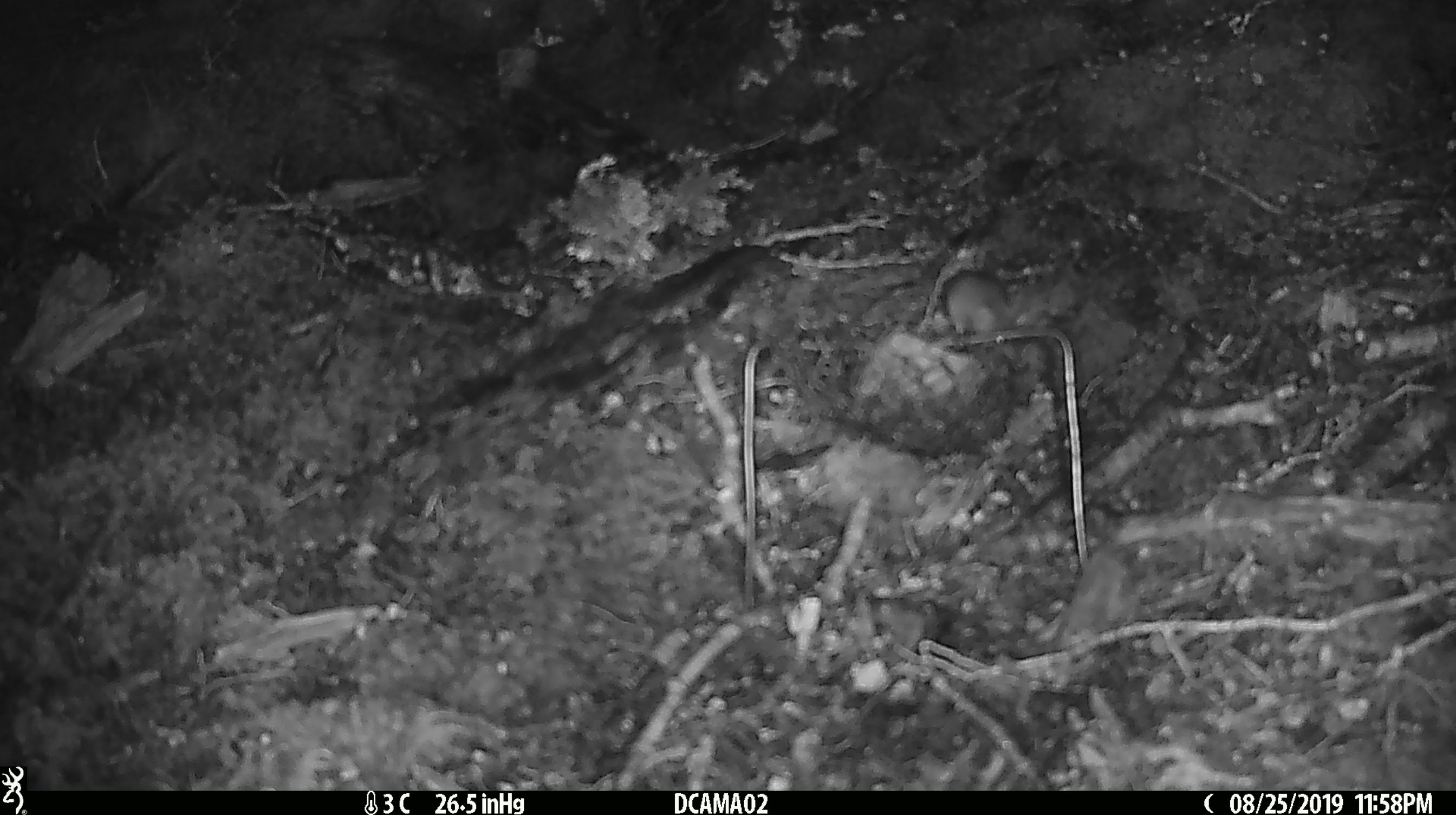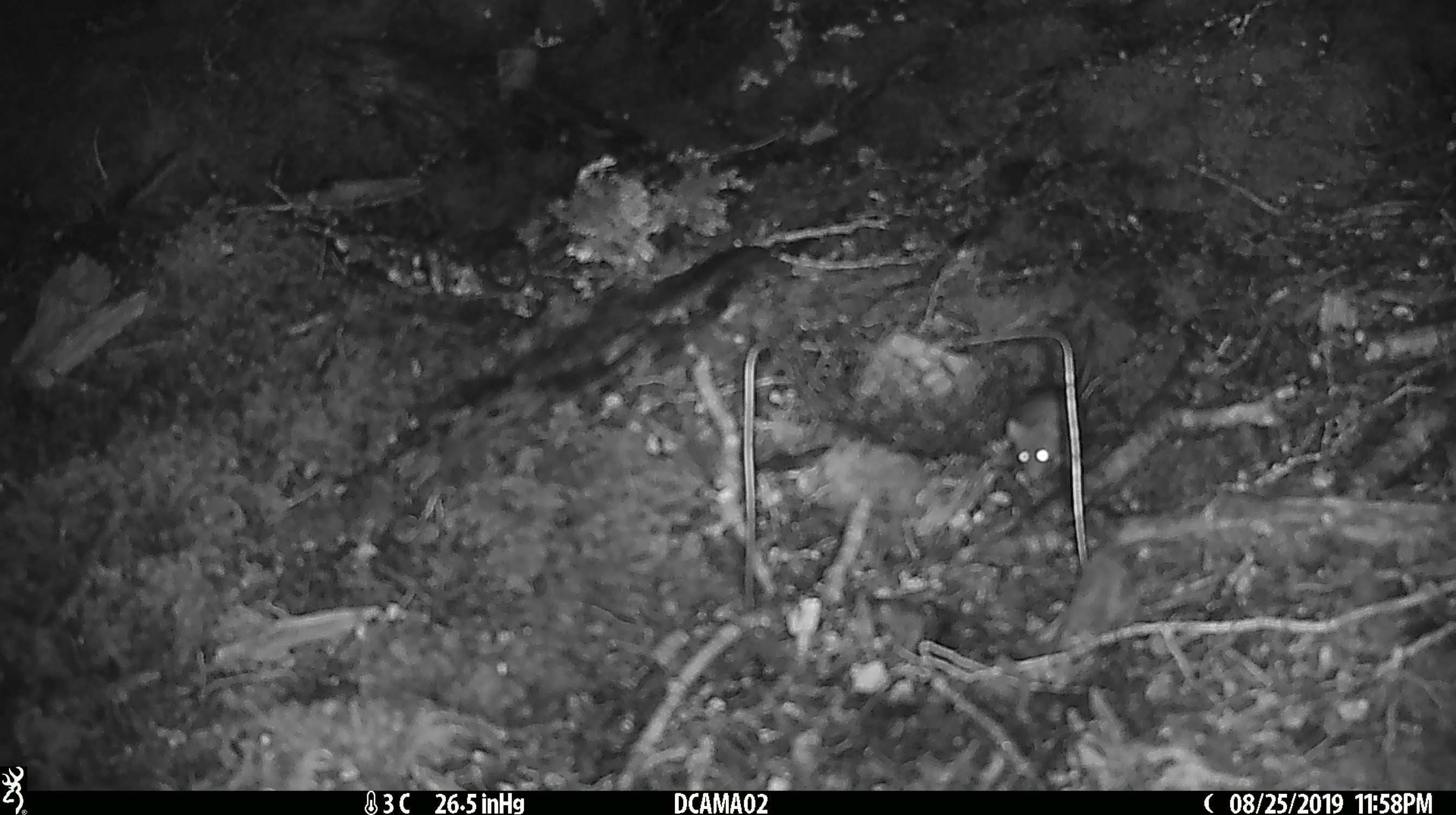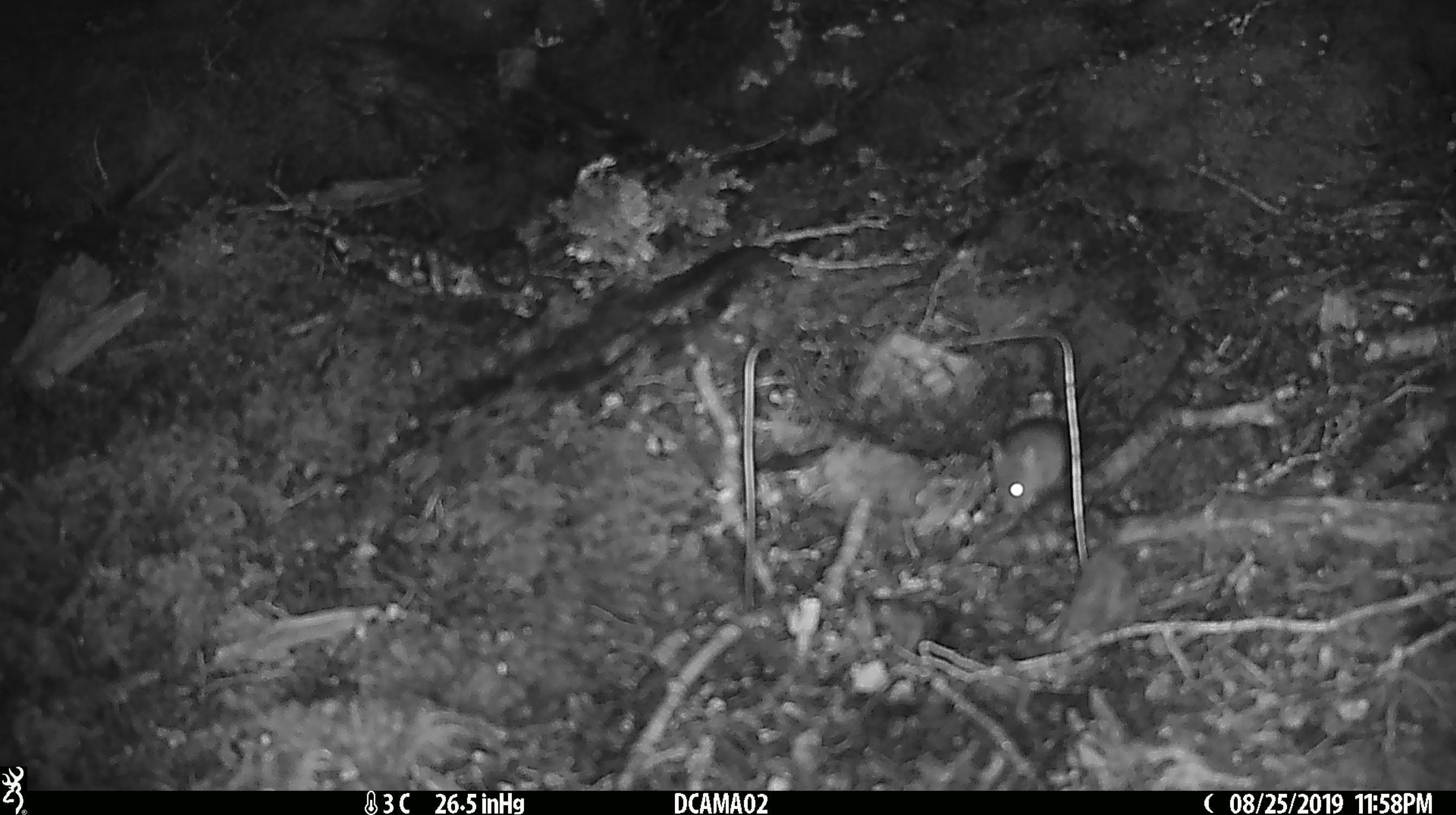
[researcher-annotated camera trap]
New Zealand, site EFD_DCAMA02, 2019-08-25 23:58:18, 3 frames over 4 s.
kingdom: Animalia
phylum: Chordata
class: Mammalia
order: Rodentia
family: Muridae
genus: Mus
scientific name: Mus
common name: mouse